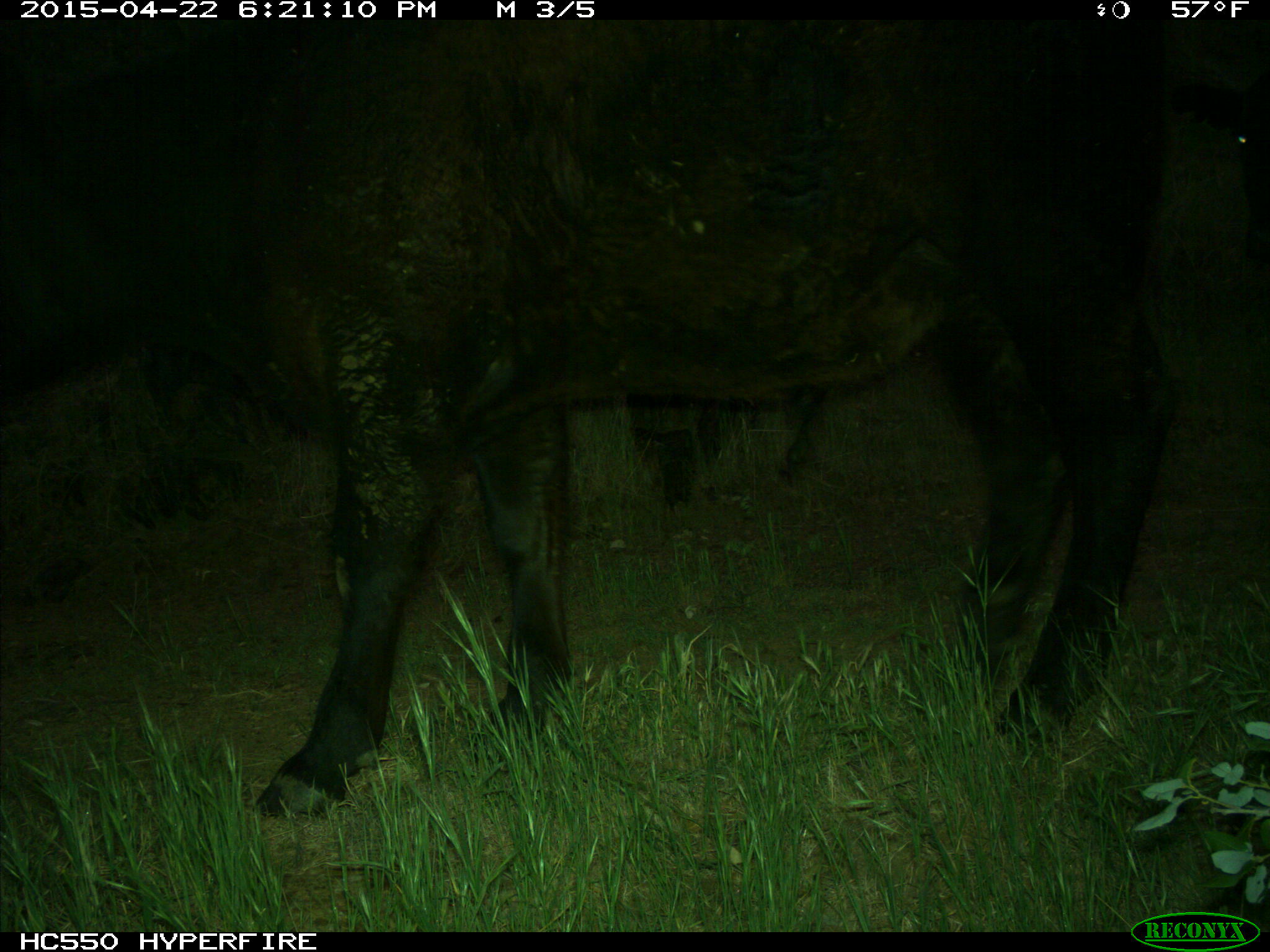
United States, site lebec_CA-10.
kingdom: Animalia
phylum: Chordata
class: Mammalia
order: Artiodactyla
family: Bovidae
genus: Bos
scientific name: Bos taurus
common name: domestic cow